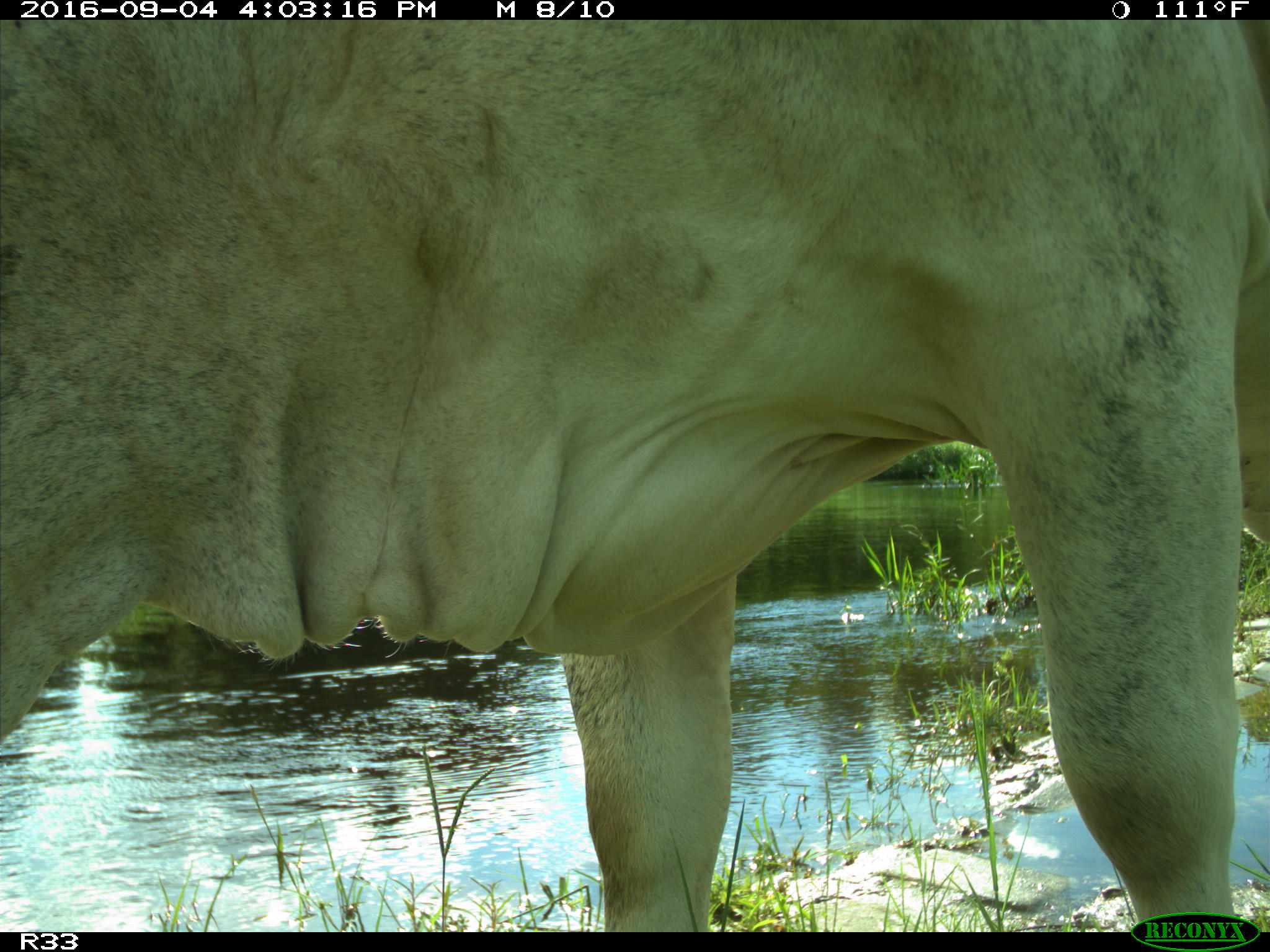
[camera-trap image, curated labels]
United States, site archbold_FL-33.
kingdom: Animalia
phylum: Chordata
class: Mammalia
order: Artiodactyla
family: Bovidae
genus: Bos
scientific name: Bos taurus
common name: domestic cow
Bos taurus (domestic cow).